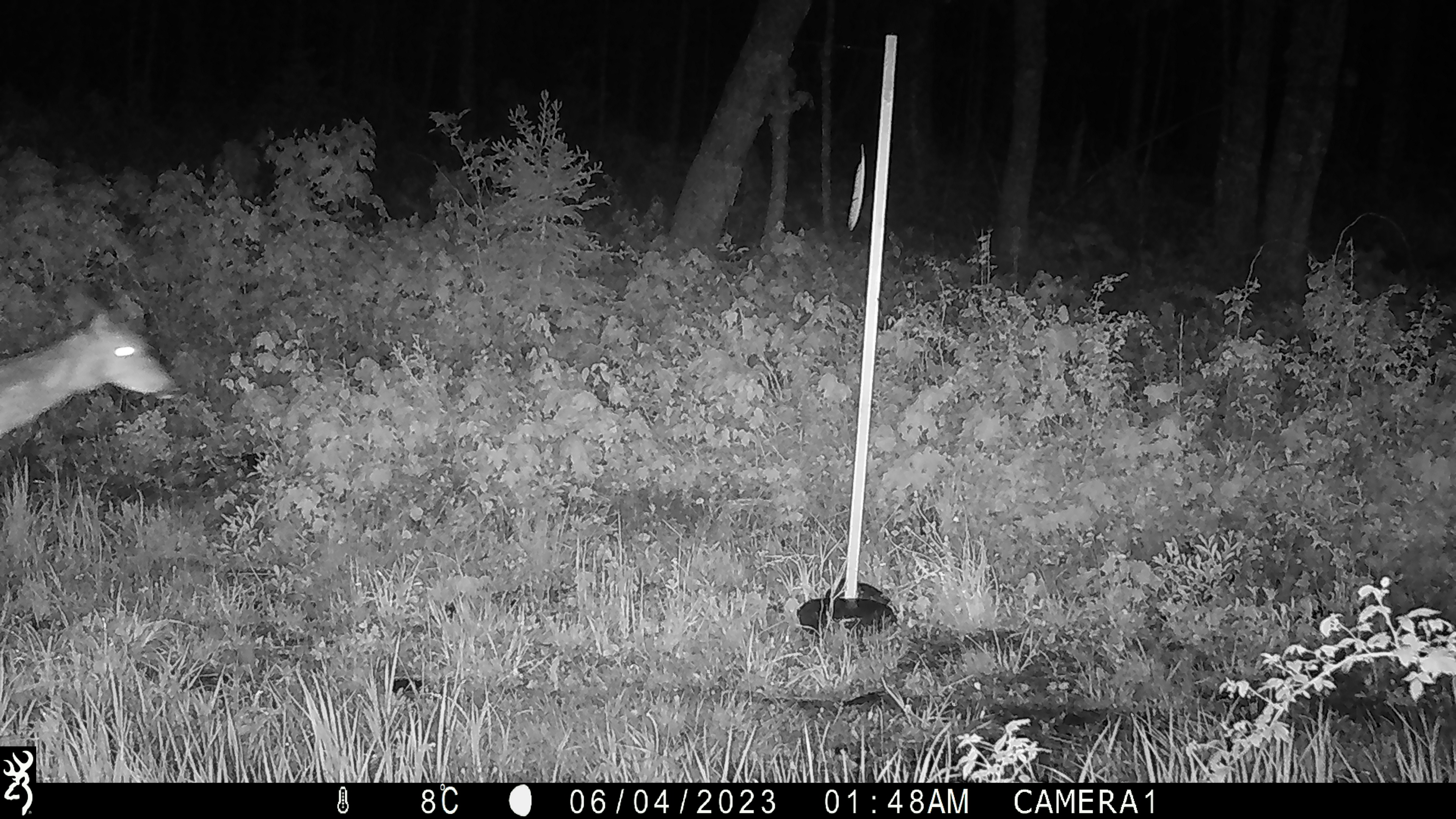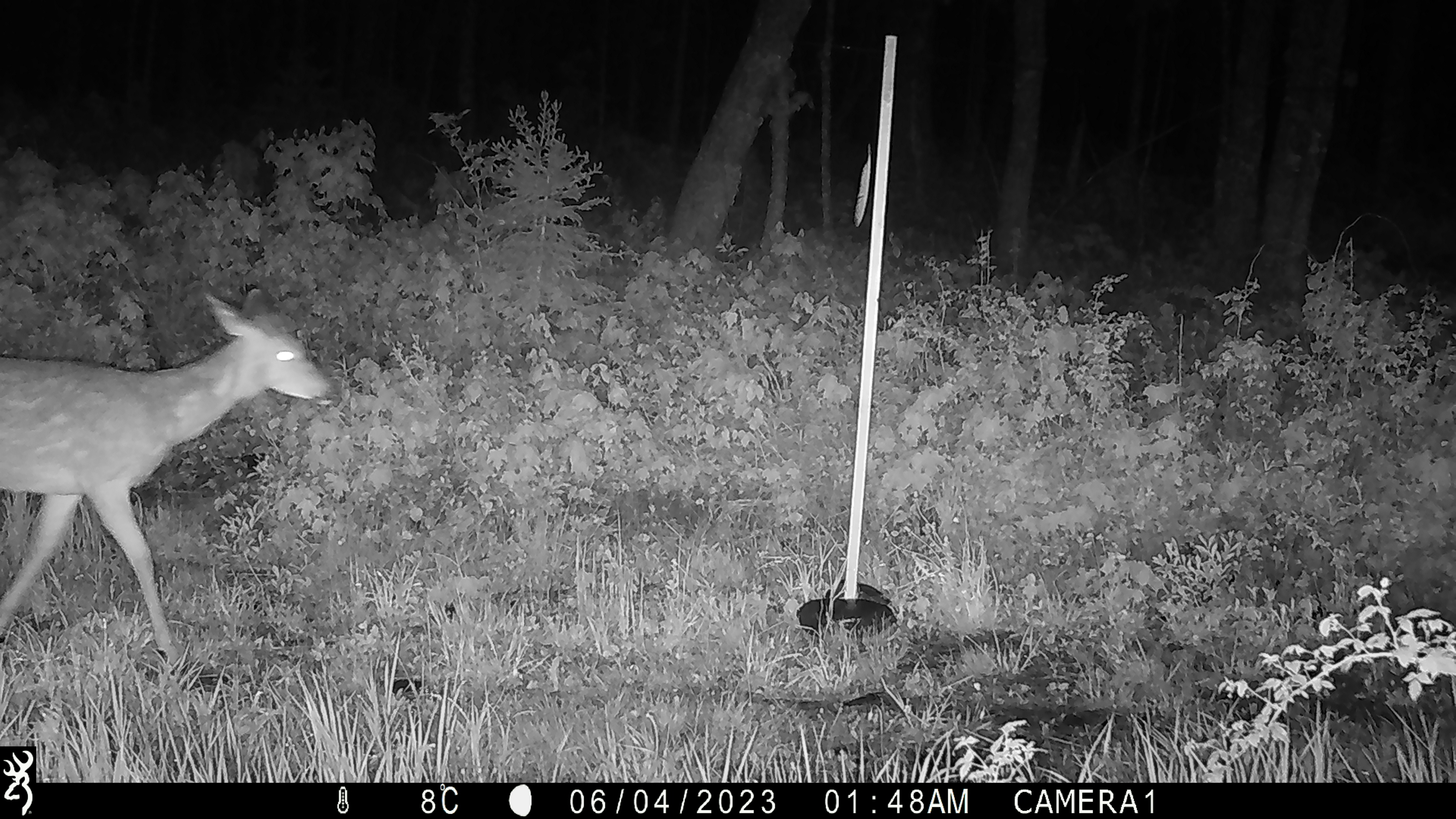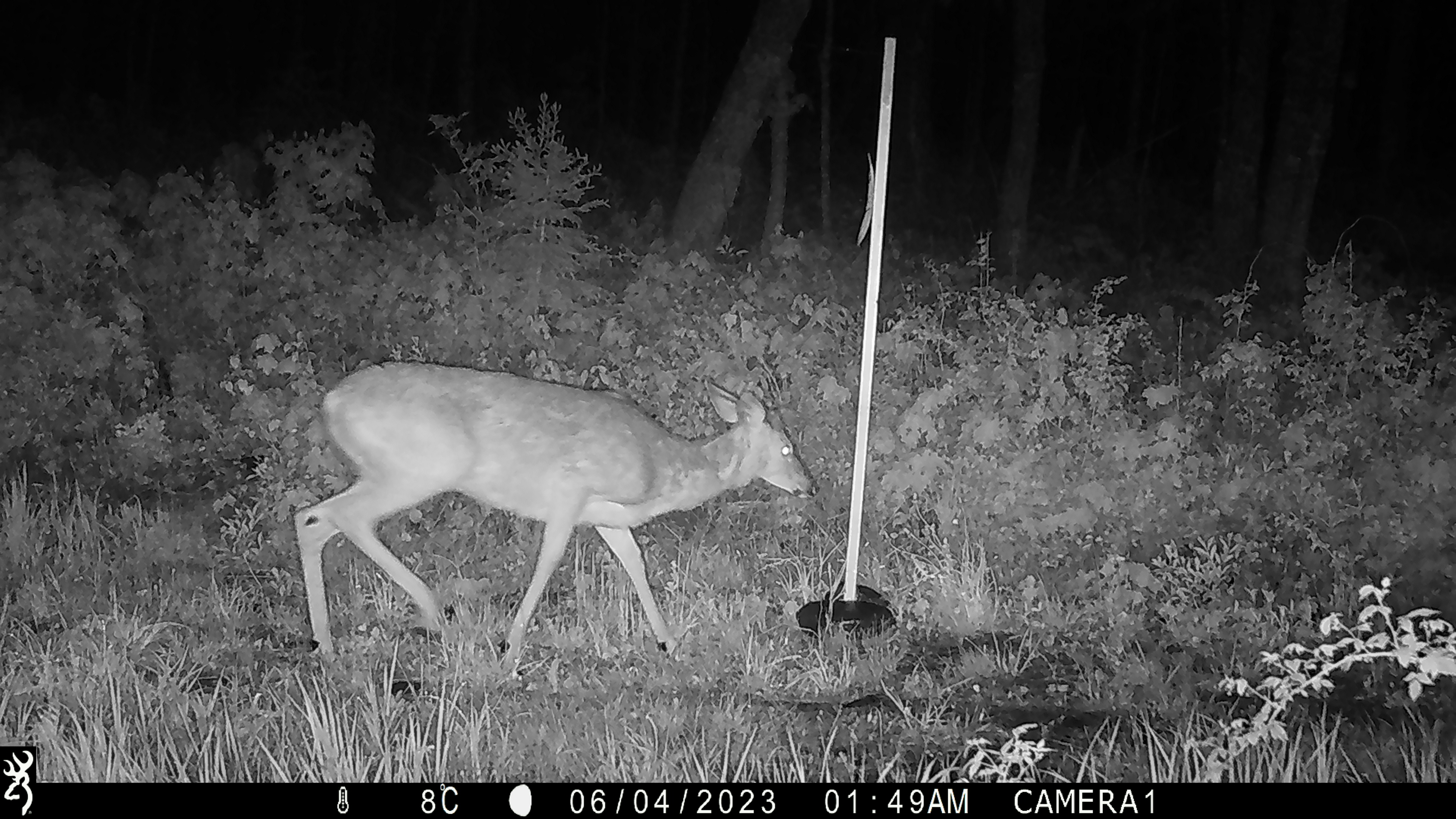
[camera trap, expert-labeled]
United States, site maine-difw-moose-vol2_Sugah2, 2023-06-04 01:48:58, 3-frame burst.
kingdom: Animalia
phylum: Chordata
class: Mammalia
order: Artiodactyla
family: Cervidae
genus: Odocoileus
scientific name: Odocoileus virginianus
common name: white-tailed deer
White-tailed deer (Odocoileus virginianus).